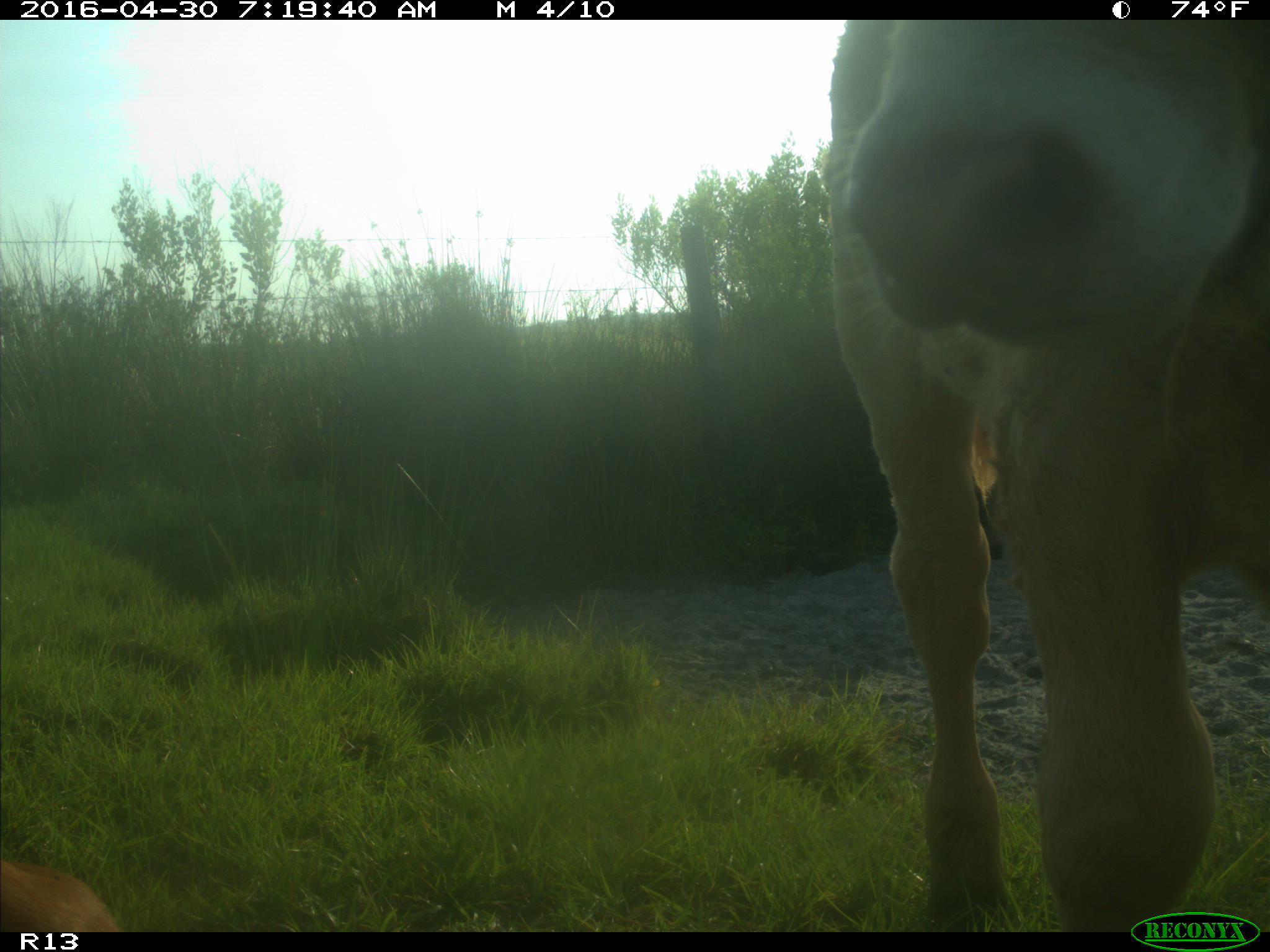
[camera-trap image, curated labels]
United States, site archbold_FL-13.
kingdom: Animalia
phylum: Chordata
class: Mammalia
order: Artiodactyla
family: Bovidae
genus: Bos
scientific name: Bos taurus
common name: domestic cow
Bos taurus (domestic cow).